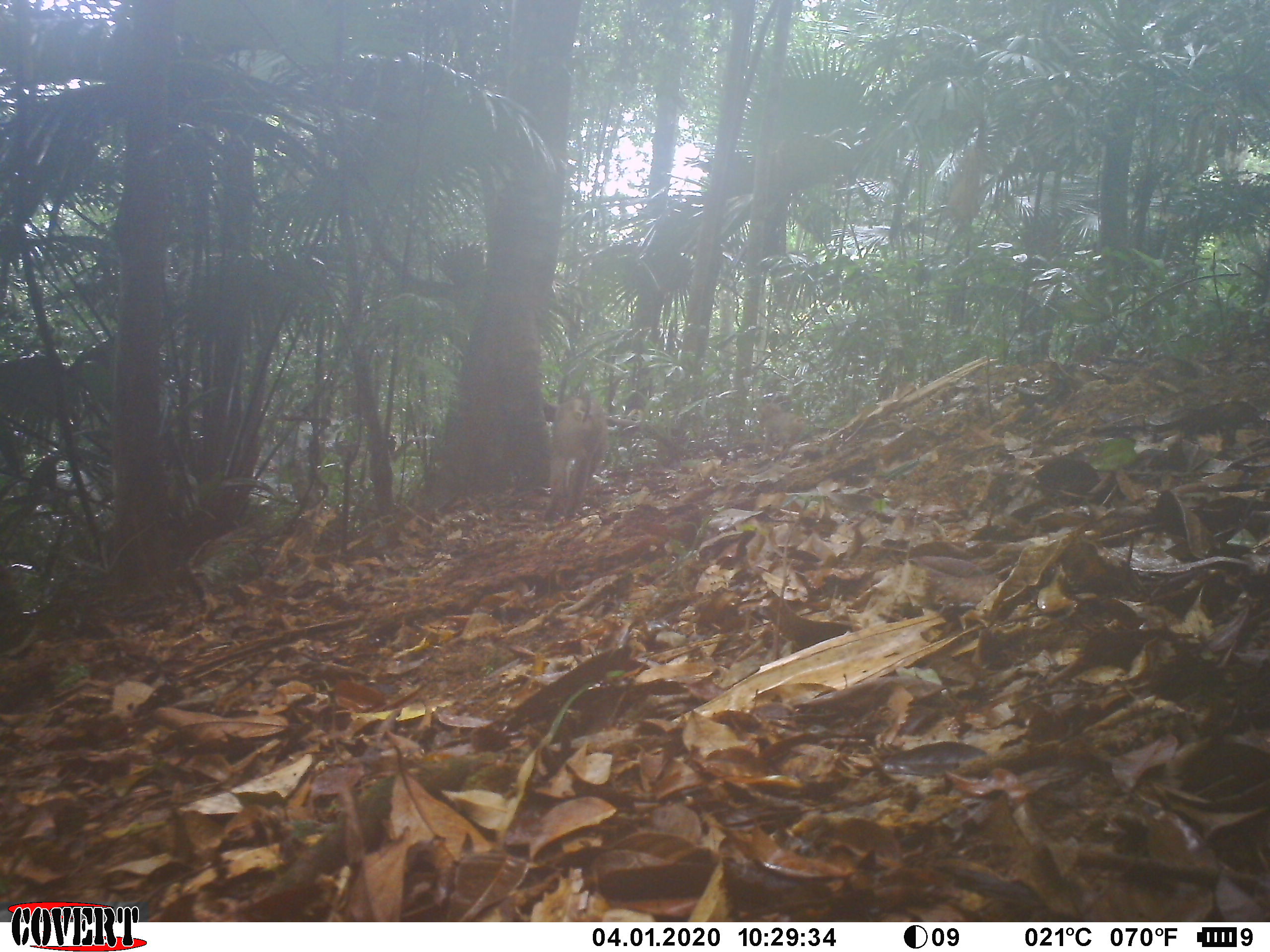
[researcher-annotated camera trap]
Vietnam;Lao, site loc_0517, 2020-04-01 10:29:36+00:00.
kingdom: Animalia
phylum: Chordata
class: Mammalia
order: Primates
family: Cercopithecidae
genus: Macaca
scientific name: Macaca nemestrina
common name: pig-tailed macaque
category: pig tailed macaque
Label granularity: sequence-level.